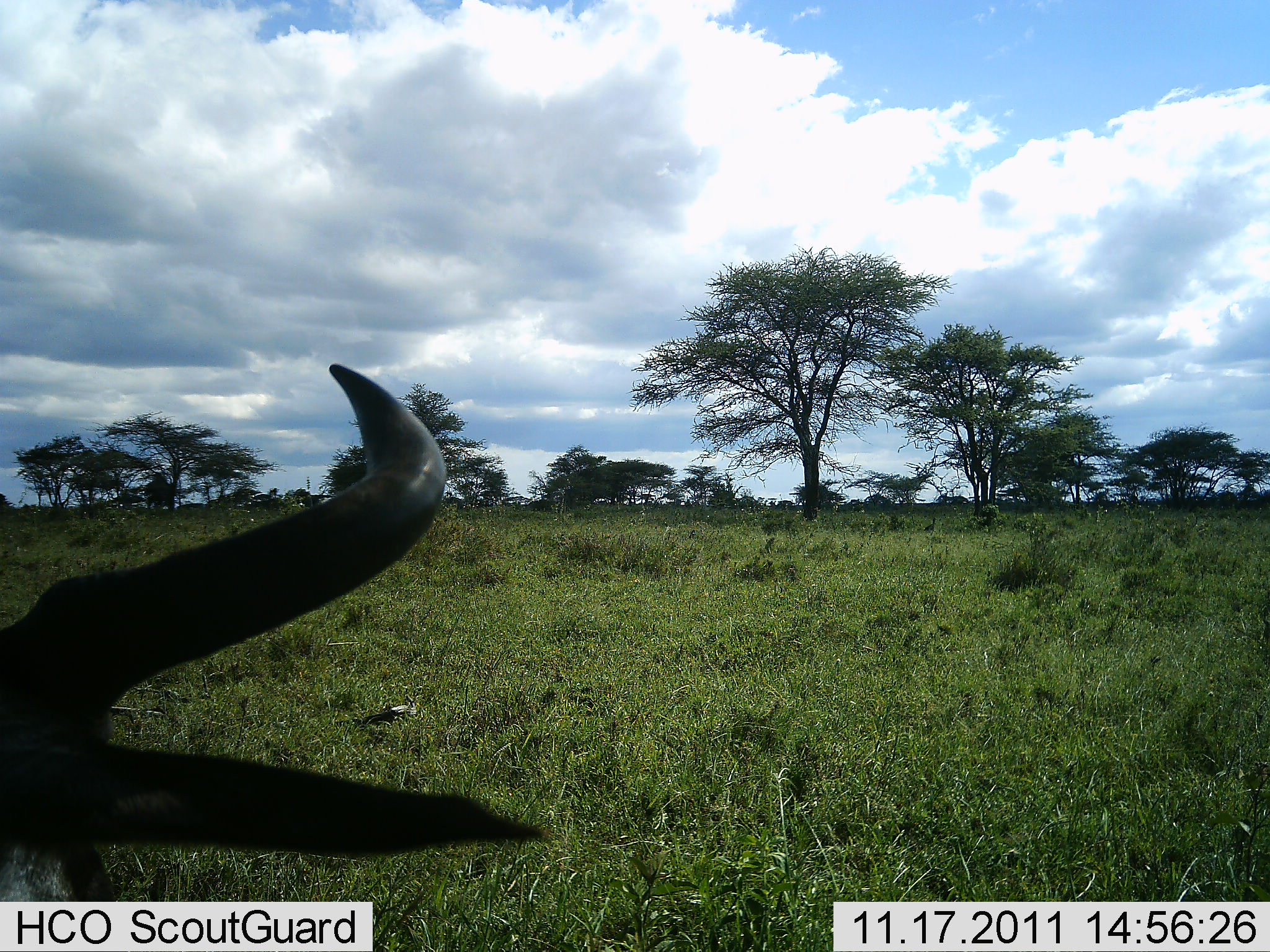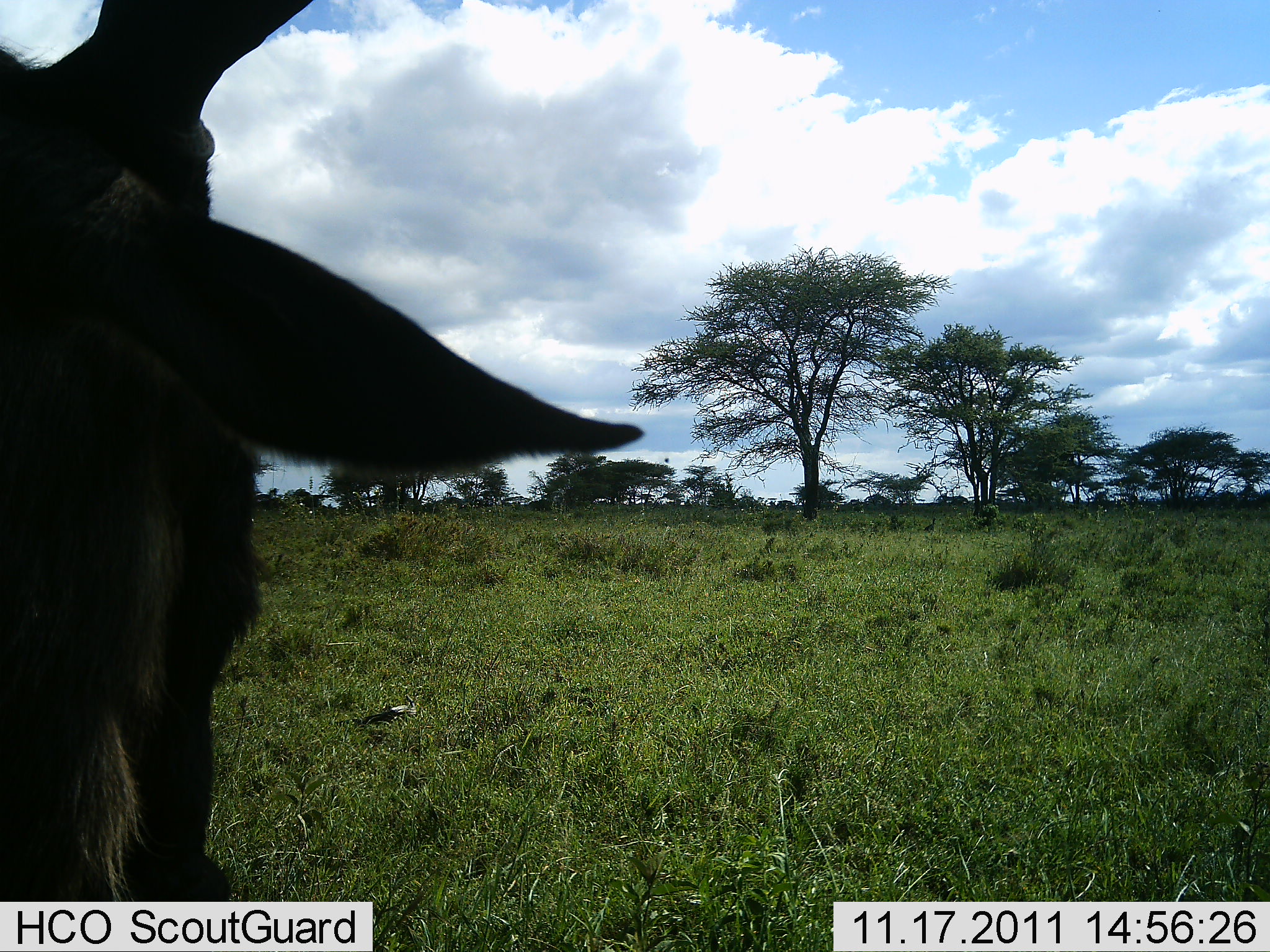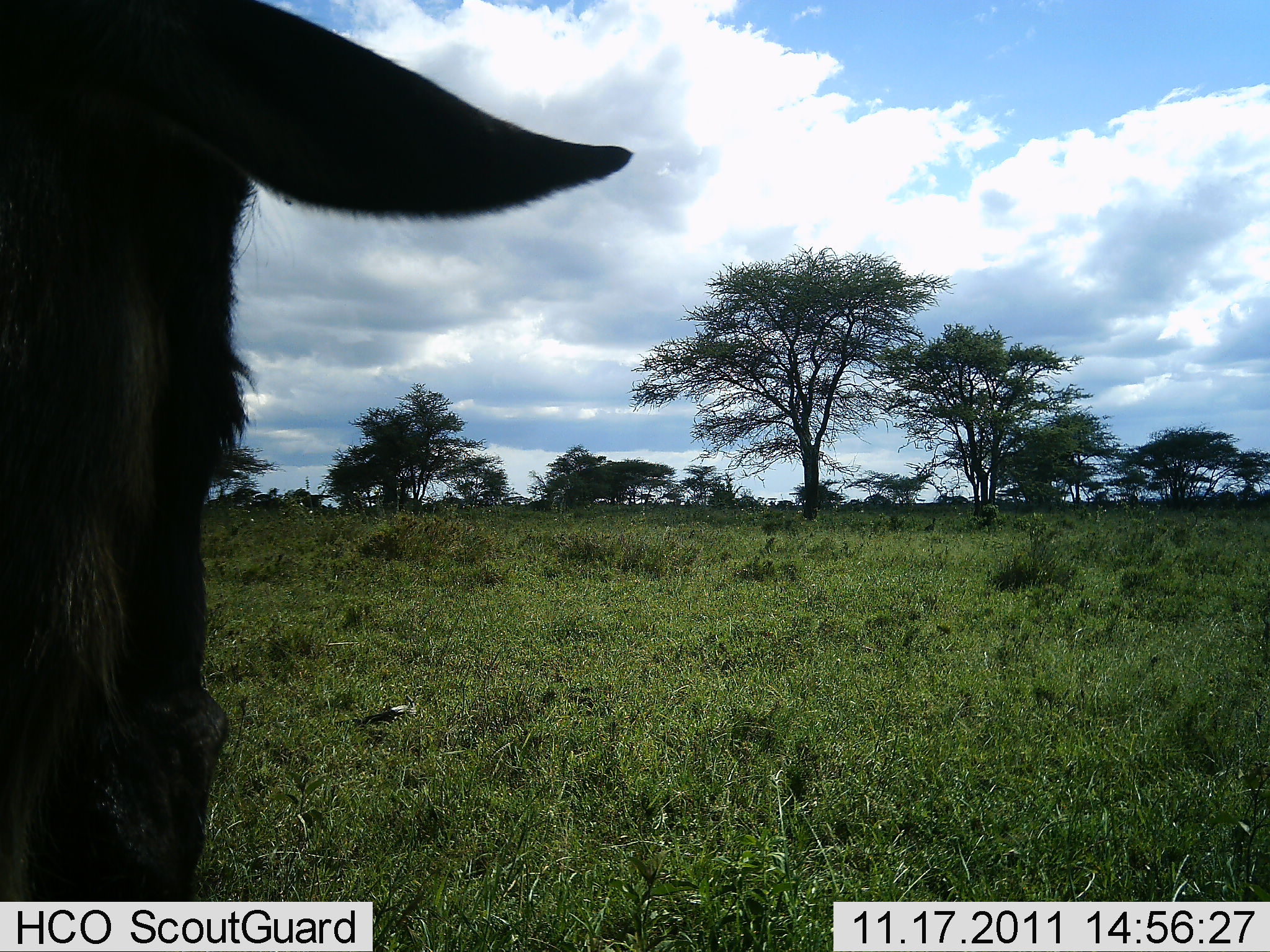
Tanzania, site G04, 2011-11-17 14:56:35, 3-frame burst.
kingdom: Animalia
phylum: Chordata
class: Mammalia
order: Artiodactyla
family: Bovidae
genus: Connochaetes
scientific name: Connochaetes taurinus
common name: blue wildebeest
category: wildebeest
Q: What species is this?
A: Wildebeest (blue wildebeest) (Connochaetes taurinus).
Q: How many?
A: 1.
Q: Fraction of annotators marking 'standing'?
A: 67%.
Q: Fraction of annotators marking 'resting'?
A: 7%.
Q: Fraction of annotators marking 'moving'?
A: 27%.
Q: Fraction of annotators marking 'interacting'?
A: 0%.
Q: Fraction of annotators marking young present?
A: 0%.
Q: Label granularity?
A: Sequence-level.